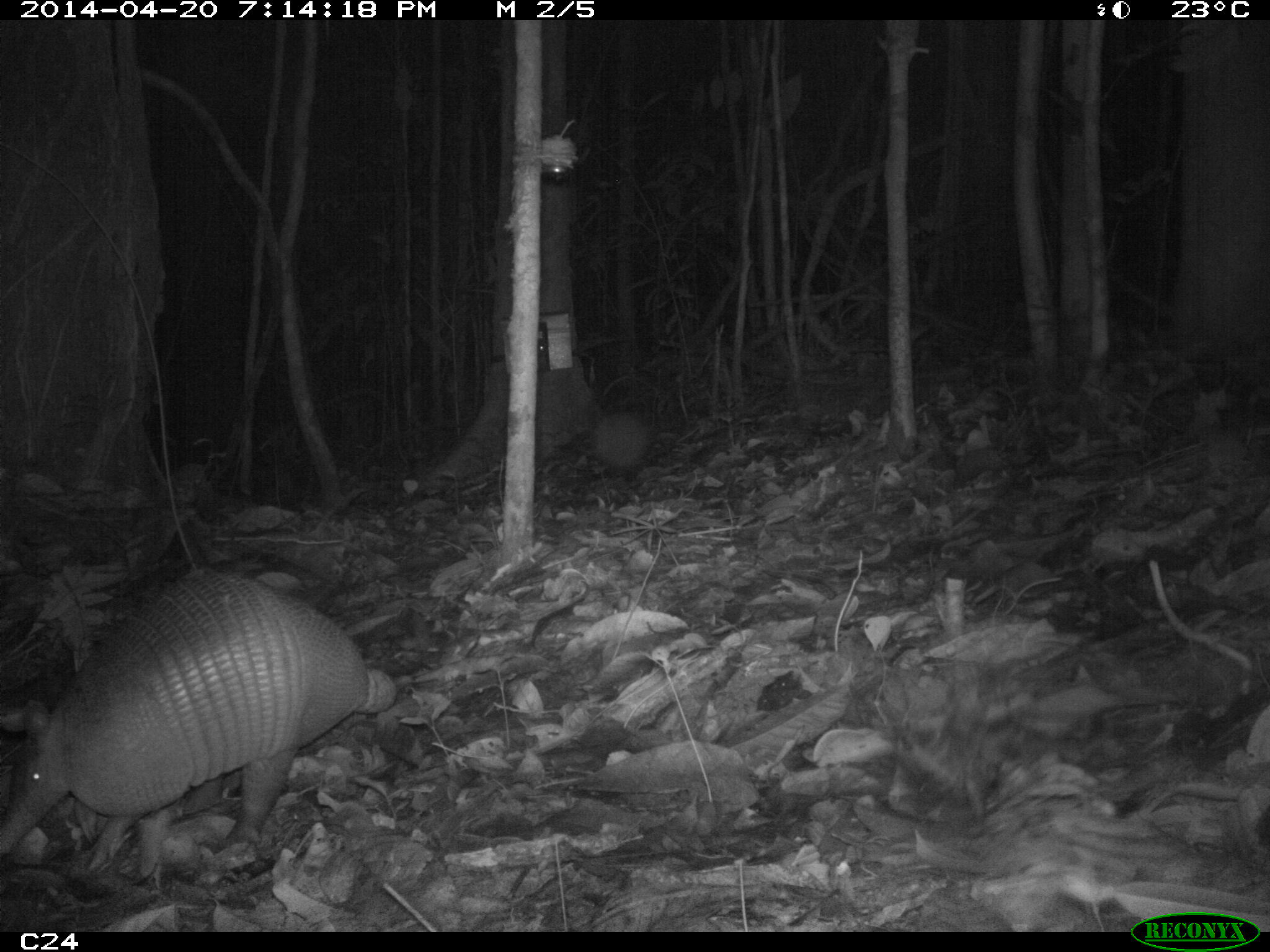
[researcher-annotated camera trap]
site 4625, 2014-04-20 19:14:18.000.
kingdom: Animalia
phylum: Chordata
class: Mammalia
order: Cingulata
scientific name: Cingulata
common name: armadillo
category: unknown armadillo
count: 1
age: adult